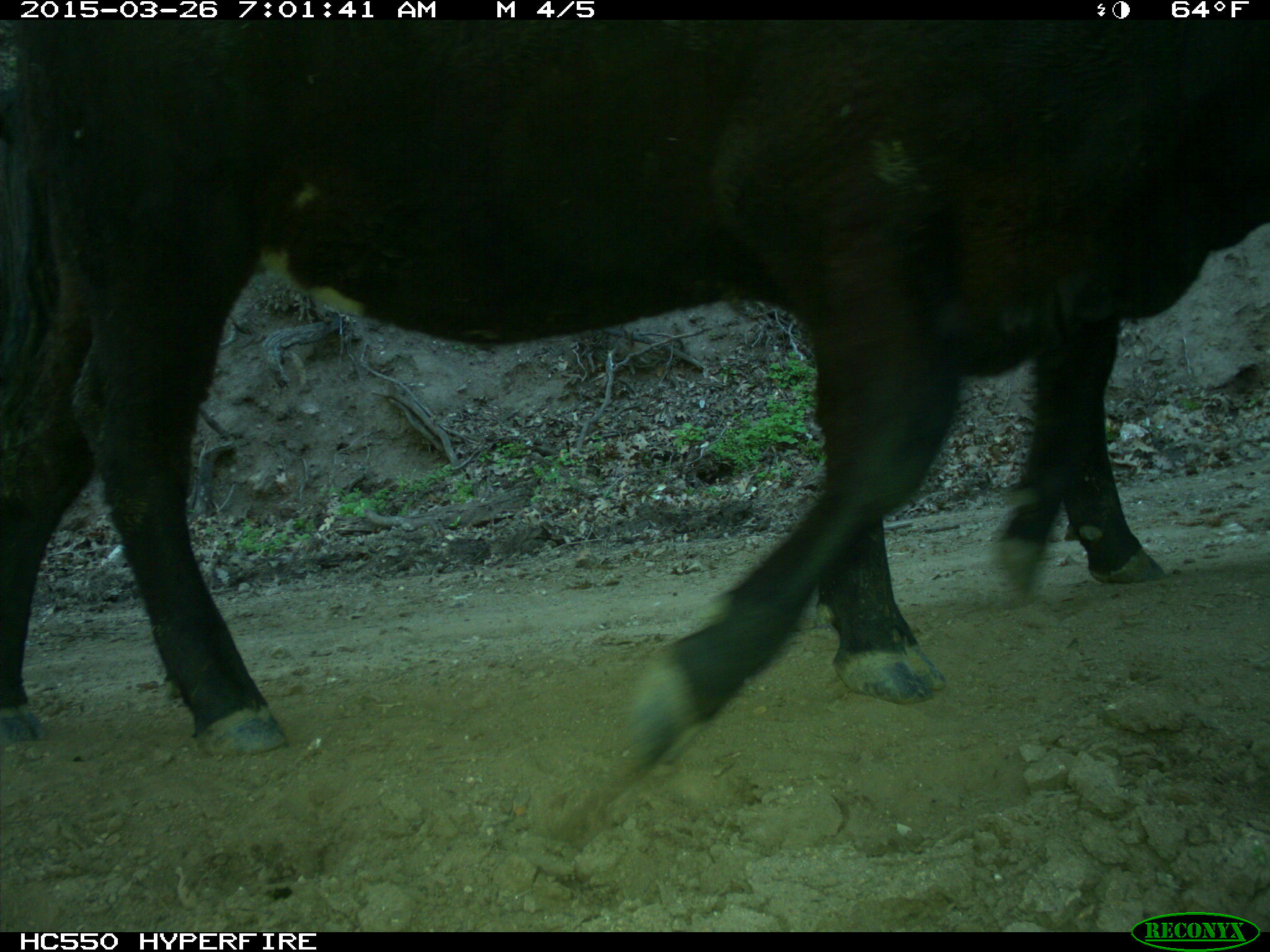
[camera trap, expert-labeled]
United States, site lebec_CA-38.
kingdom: Animalia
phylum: Chordata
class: Mammalia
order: Artiodactyla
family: Bovidae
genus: Bos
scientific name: Bos taurus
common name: domestic cow